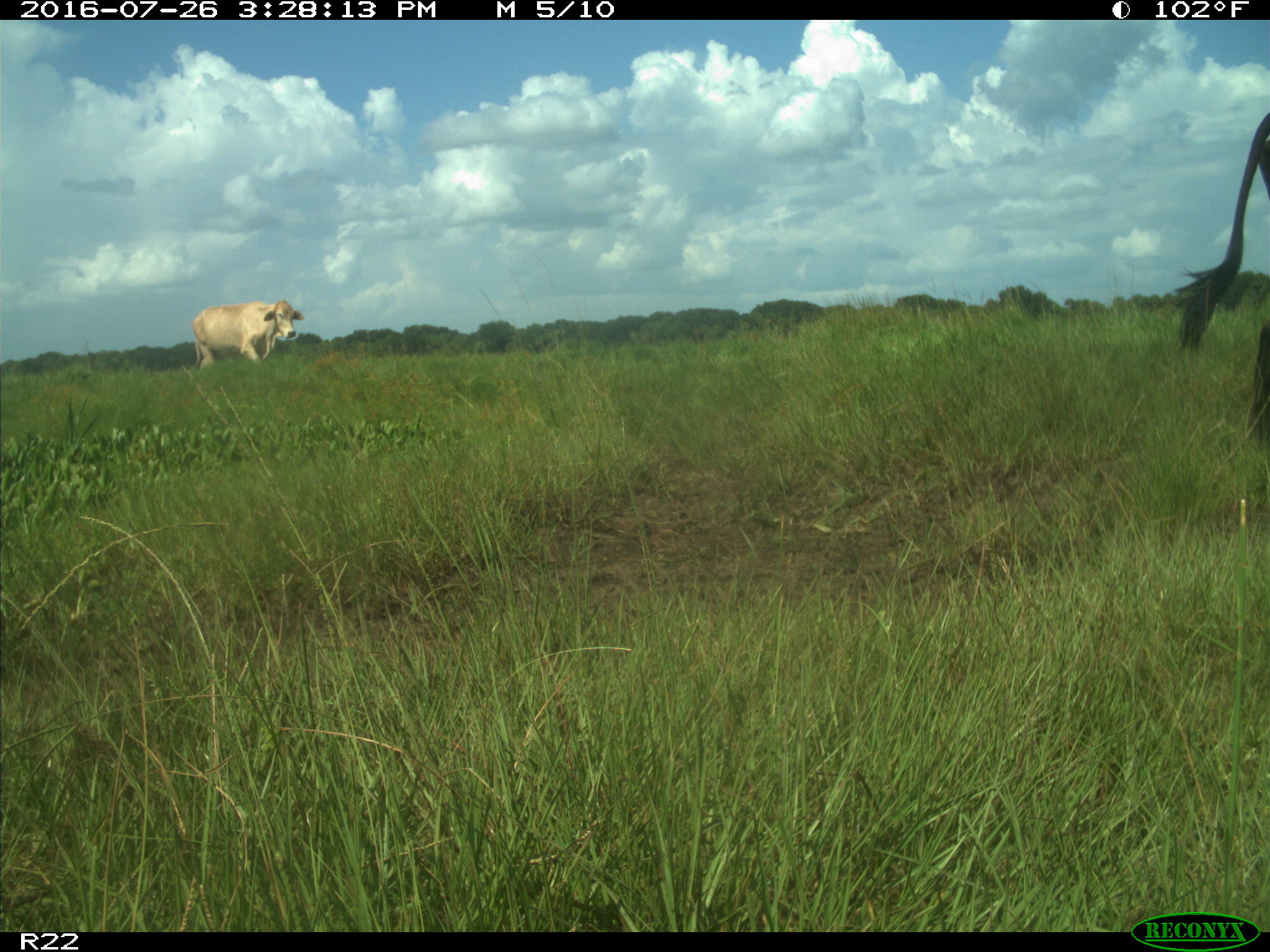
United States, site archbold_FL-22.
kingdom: Animalia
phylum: Chordata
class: Mammalia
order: Artiodactyla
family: Bovidae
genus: Bos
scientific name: Bos taurus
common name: domestic cow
Bos taurus (domestic cow).